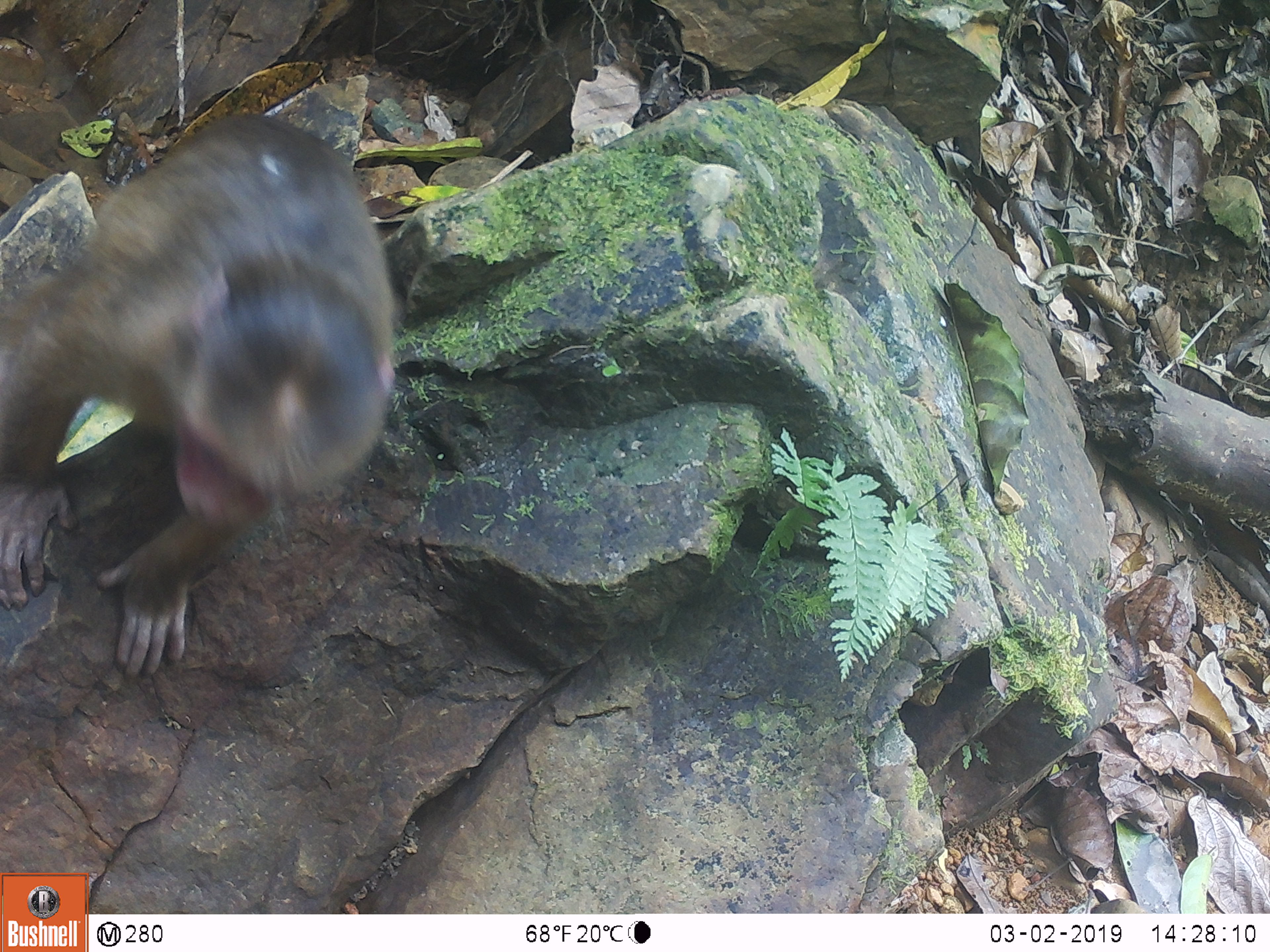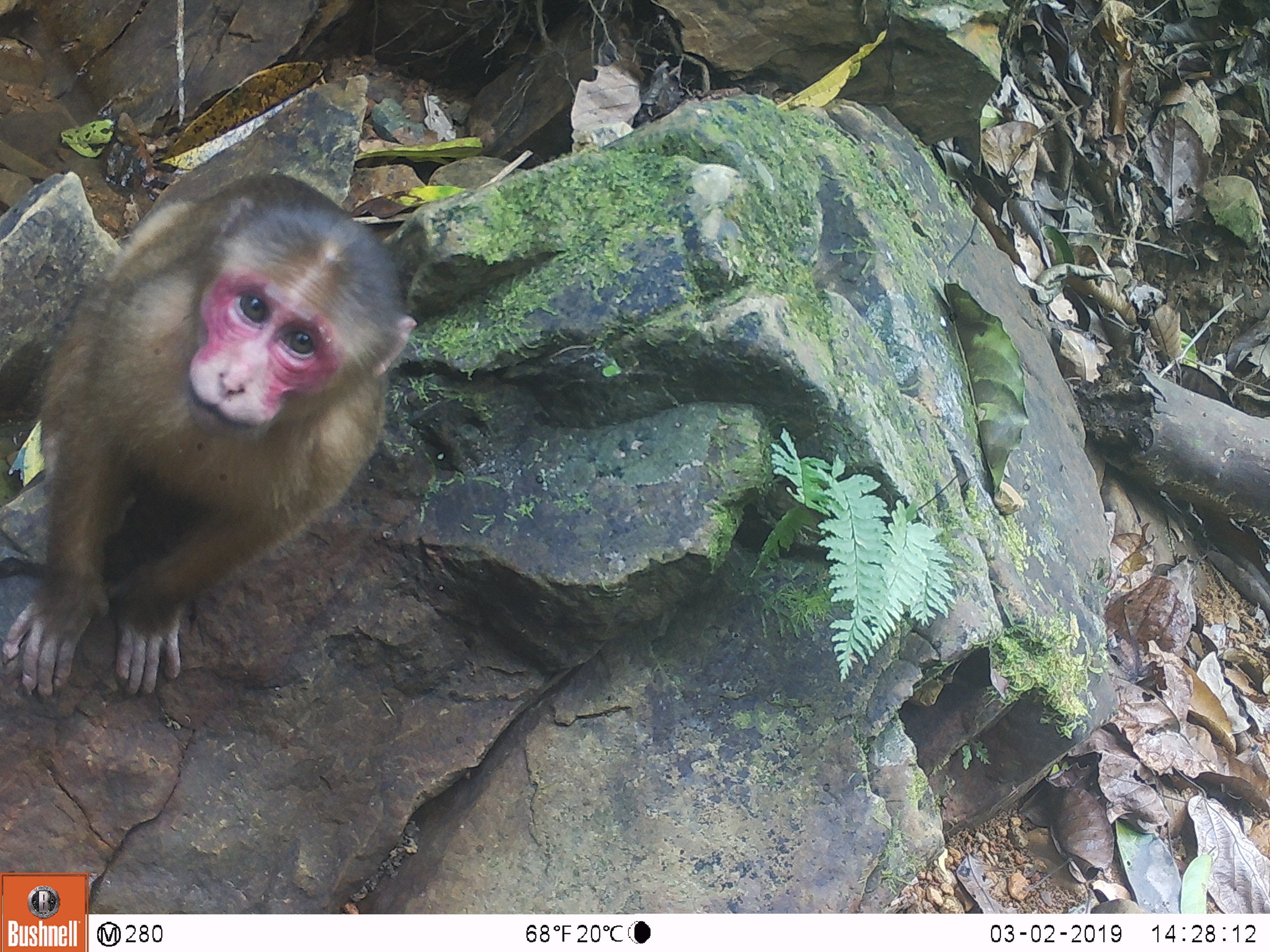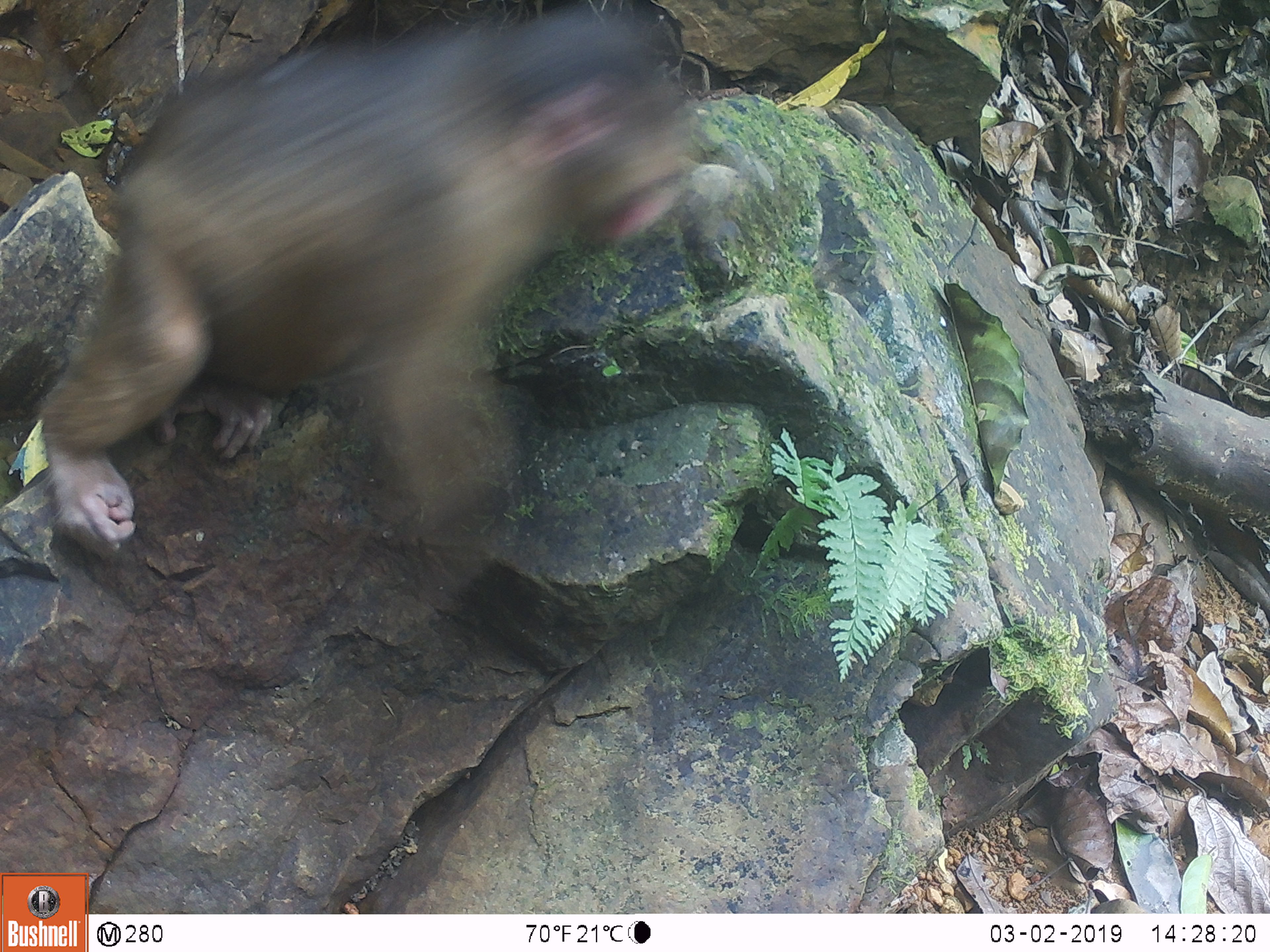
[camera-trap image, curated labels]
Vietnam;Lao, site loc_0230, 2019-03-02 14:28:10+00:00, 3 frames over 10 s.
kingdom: Animalia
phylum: Chordata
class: Mammalia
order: Primates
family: Cercopithecidae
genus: Macaca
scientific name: Macaca arctoides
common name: stump-tailed macaque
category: stump tailed macaque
Stump tailed macaque (stump-tailed macaque) (Macaca arctoides). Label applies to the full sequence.